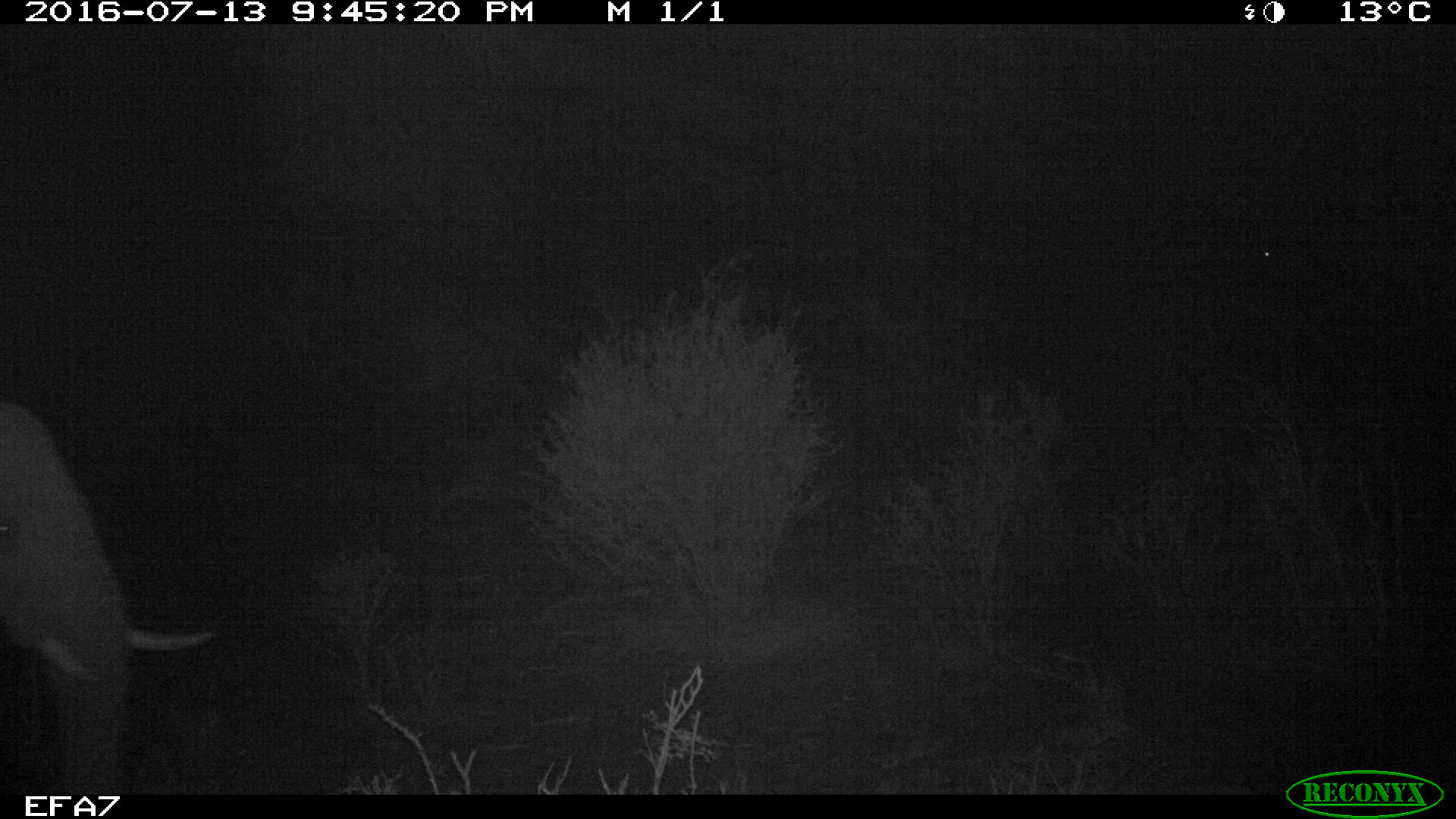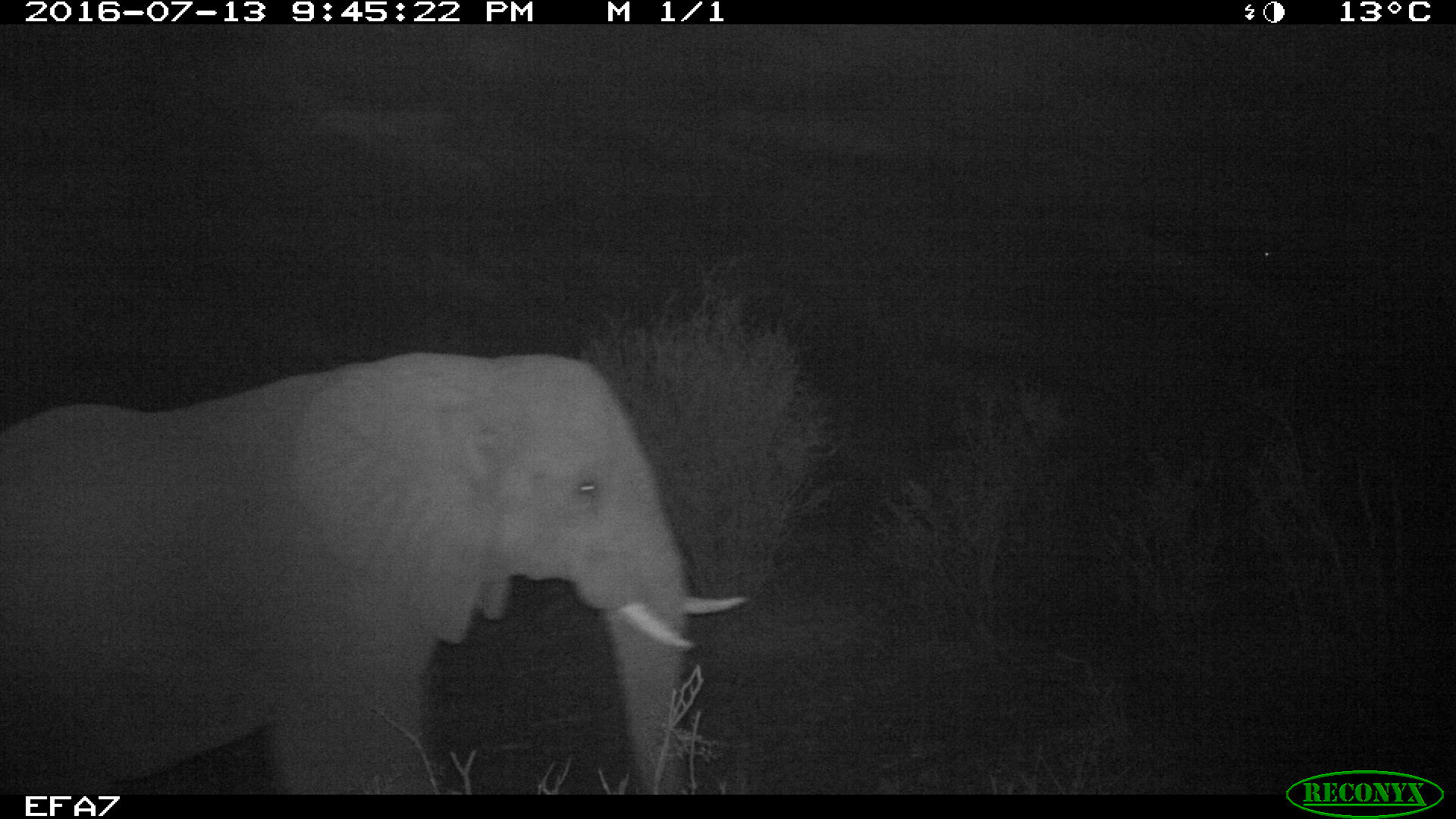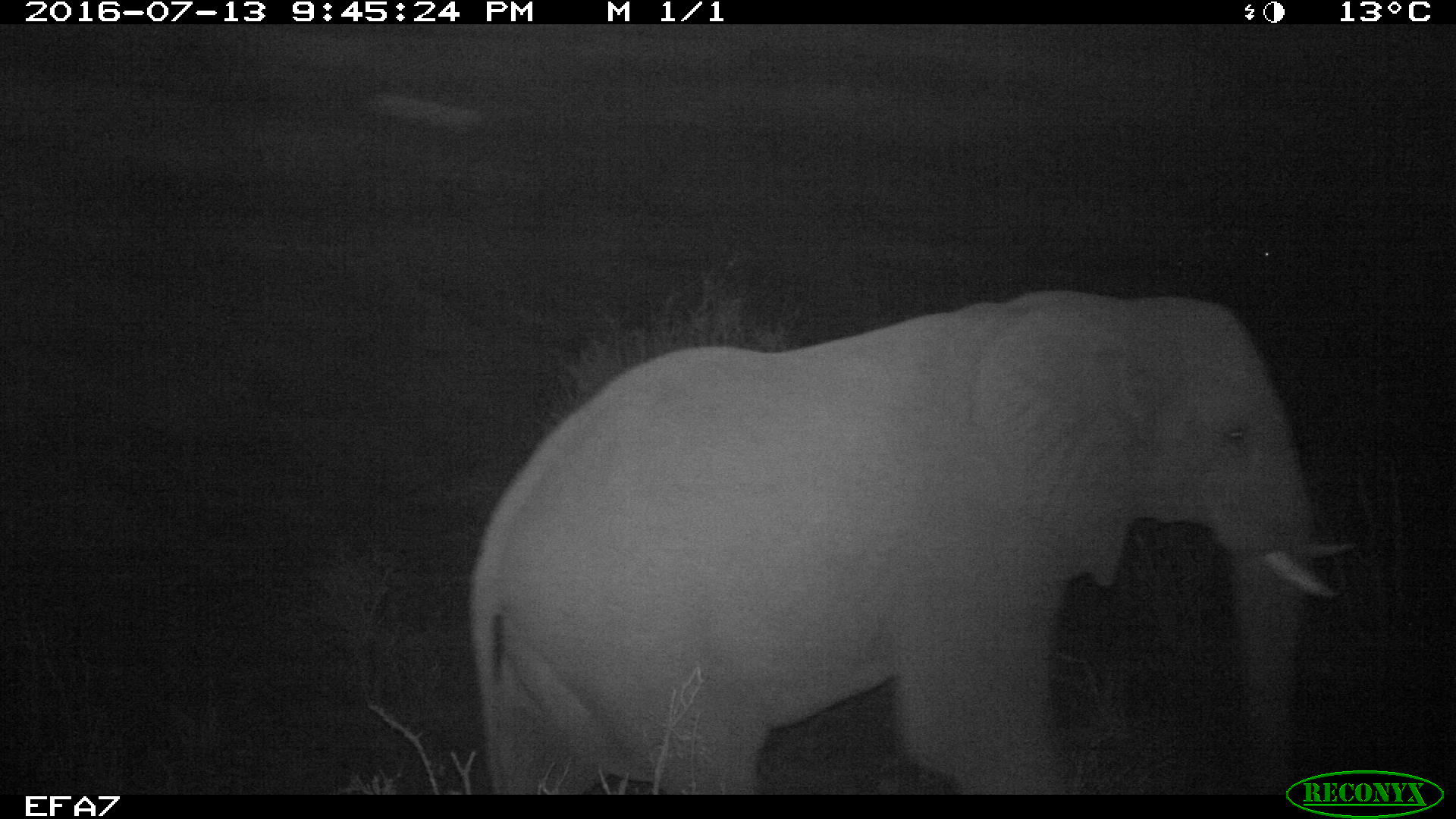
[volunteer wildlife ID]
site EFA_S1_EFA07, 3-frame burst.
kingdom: Animalia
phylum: Chordata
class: Mammalia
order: Proboscidea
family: Elephantidae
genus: Loxodonta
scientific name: Loxodonta africana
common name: african bush elephant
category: elephant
Elephant (african bush elephant) (Loxodonta africana), count 1. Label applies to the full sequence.